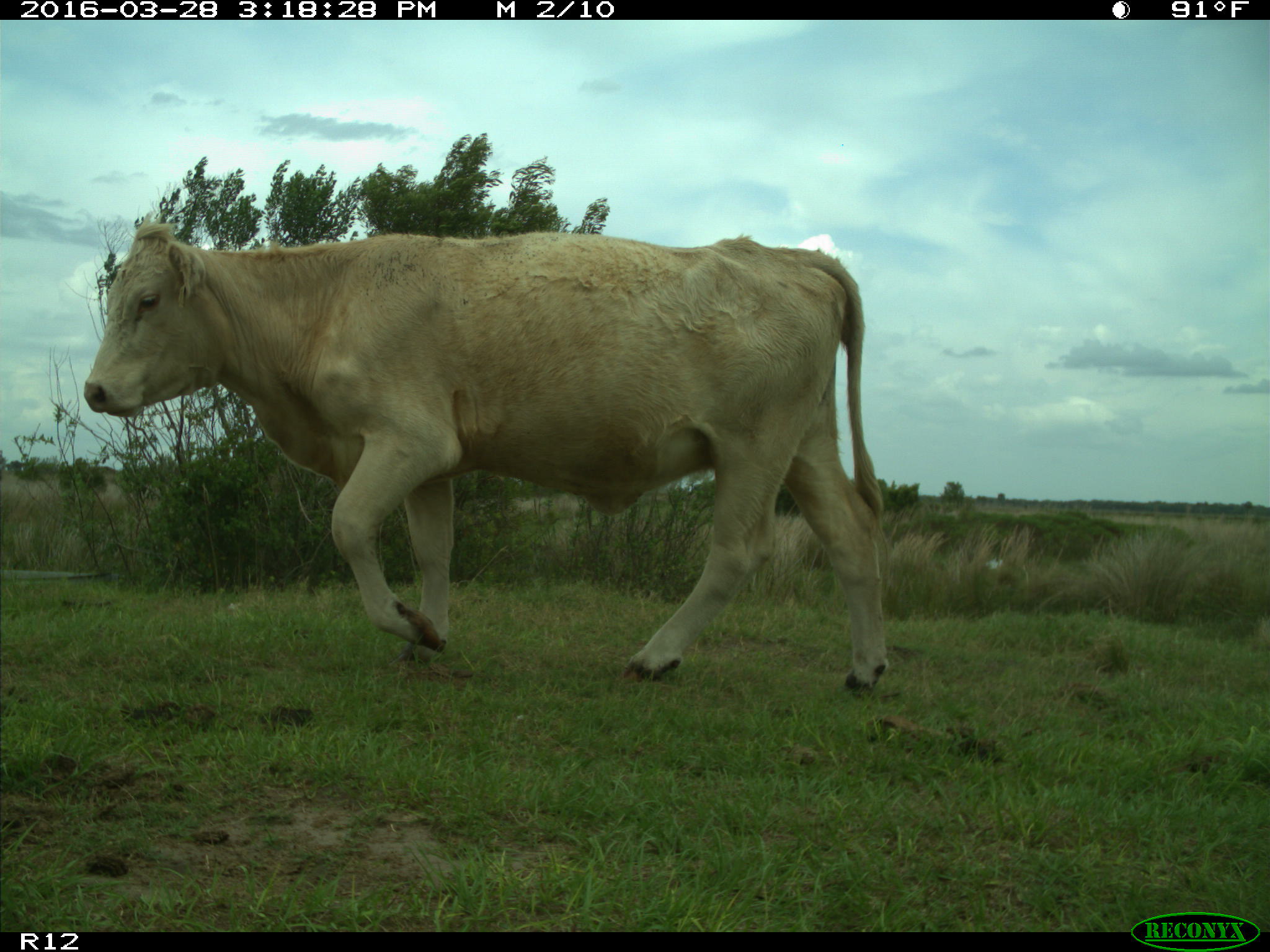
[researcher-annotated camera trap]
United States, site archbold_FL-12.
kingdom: Animalia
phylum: Chordata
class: Mammalia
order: Artiodactyla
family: Bovidae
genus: Bos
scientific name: Bos taurus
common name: domestic cow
Bos taurus (domestic cow).